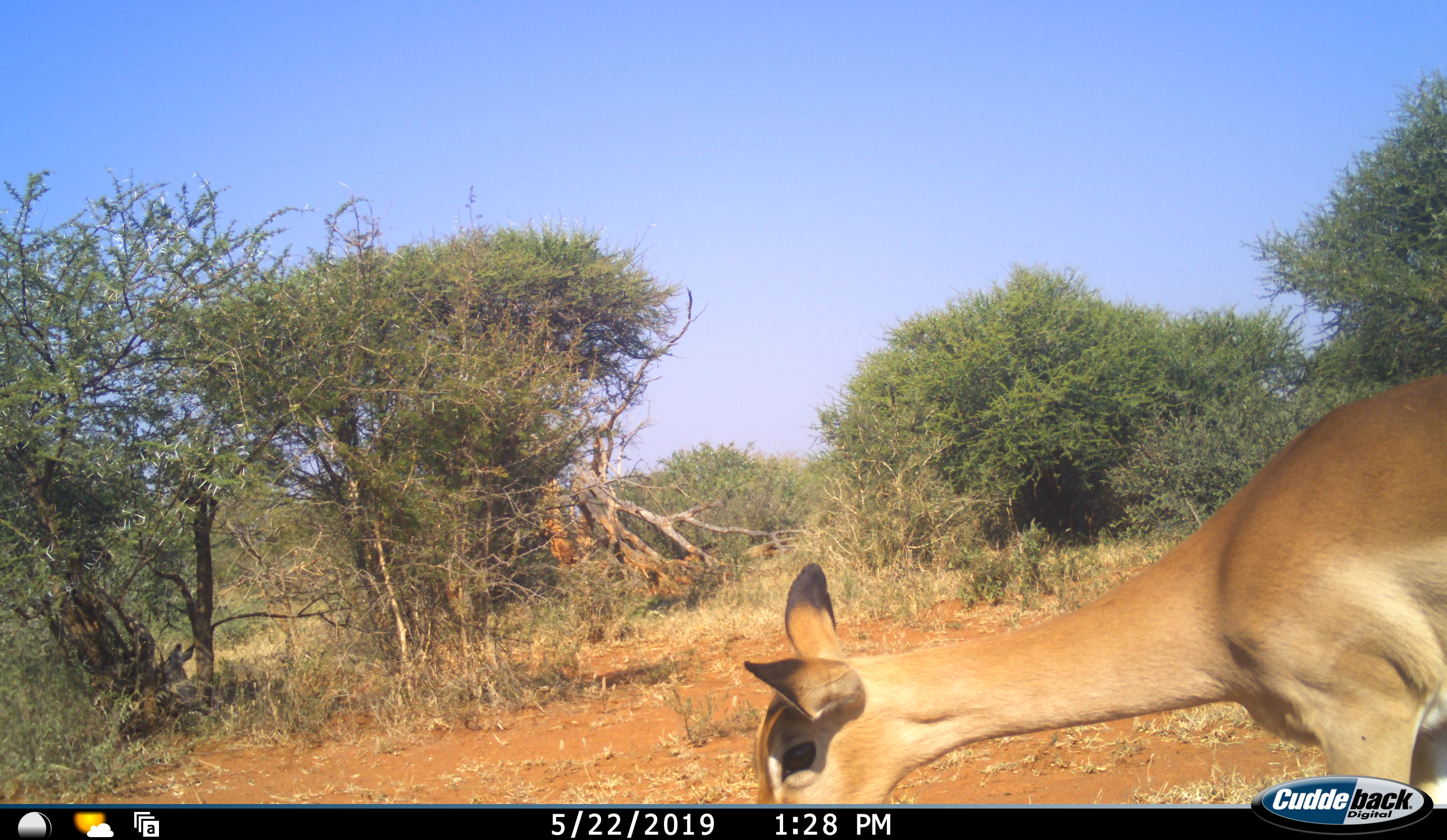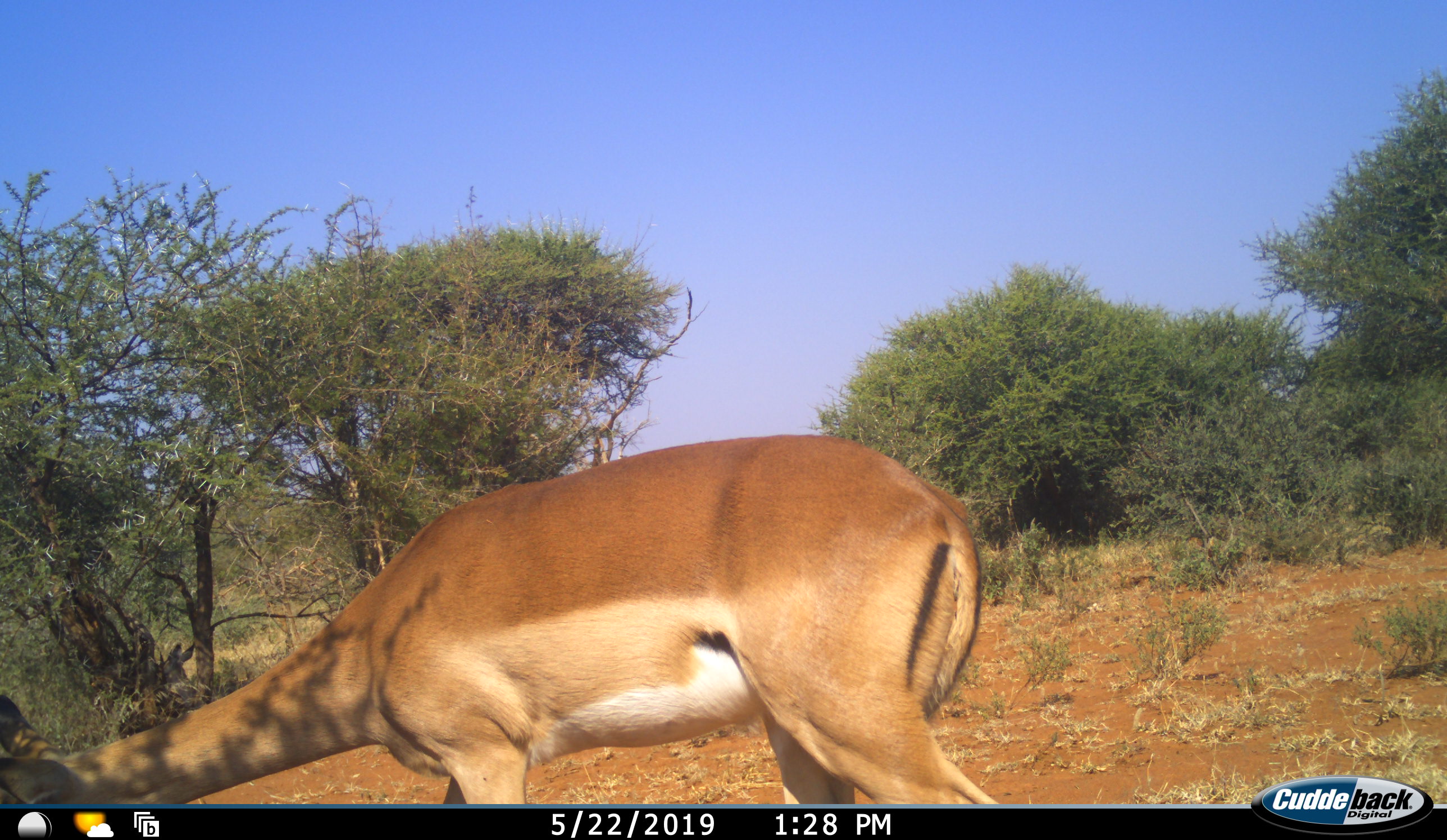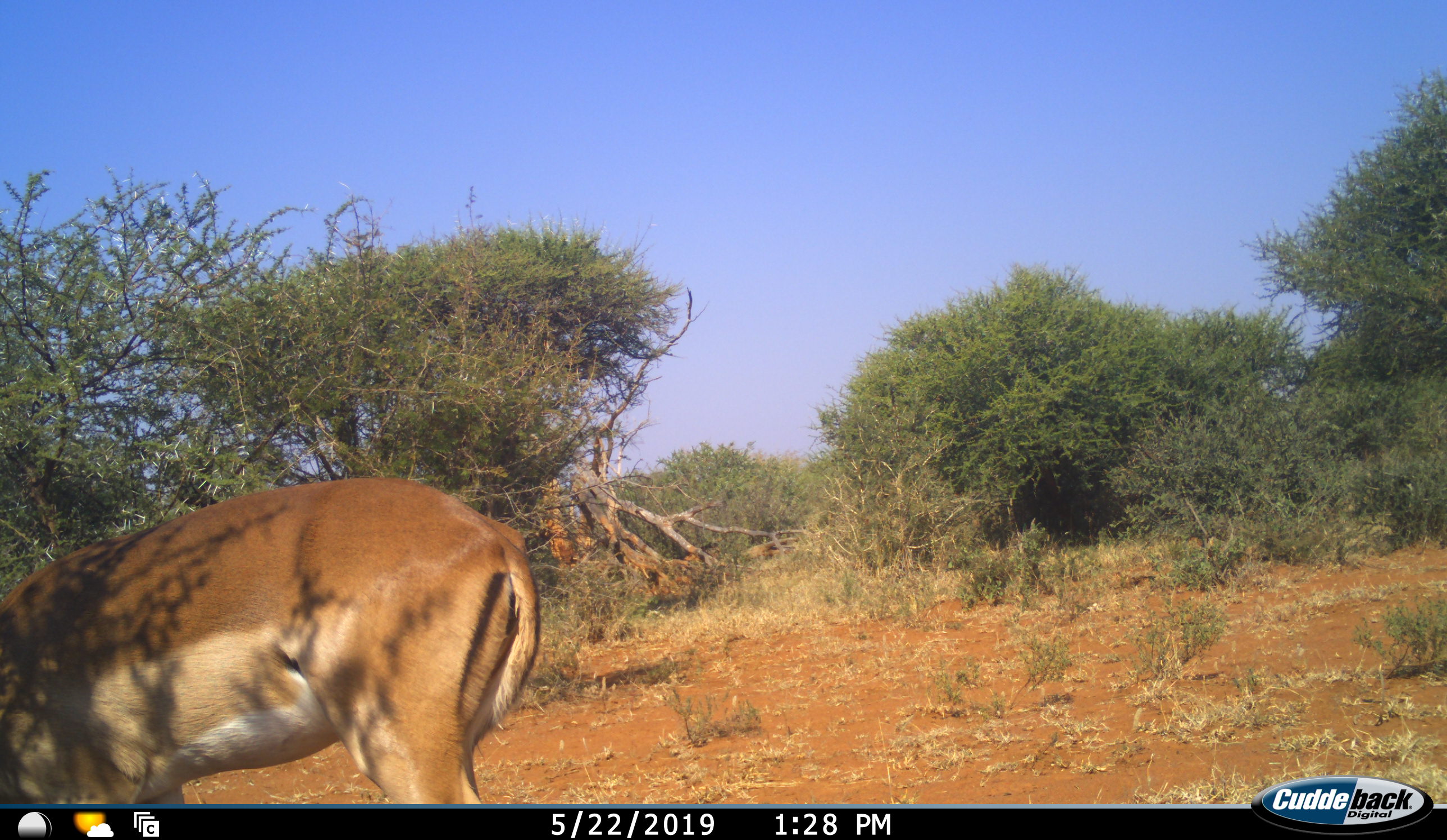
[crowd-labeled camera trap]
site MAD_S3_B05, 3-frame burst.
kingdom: Animalia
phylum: Chordata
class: Mammalia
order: Artiodactyla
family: Bovidae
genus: Aepyceros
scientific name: Aepyceros melampus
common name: impala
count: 1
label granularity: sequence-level